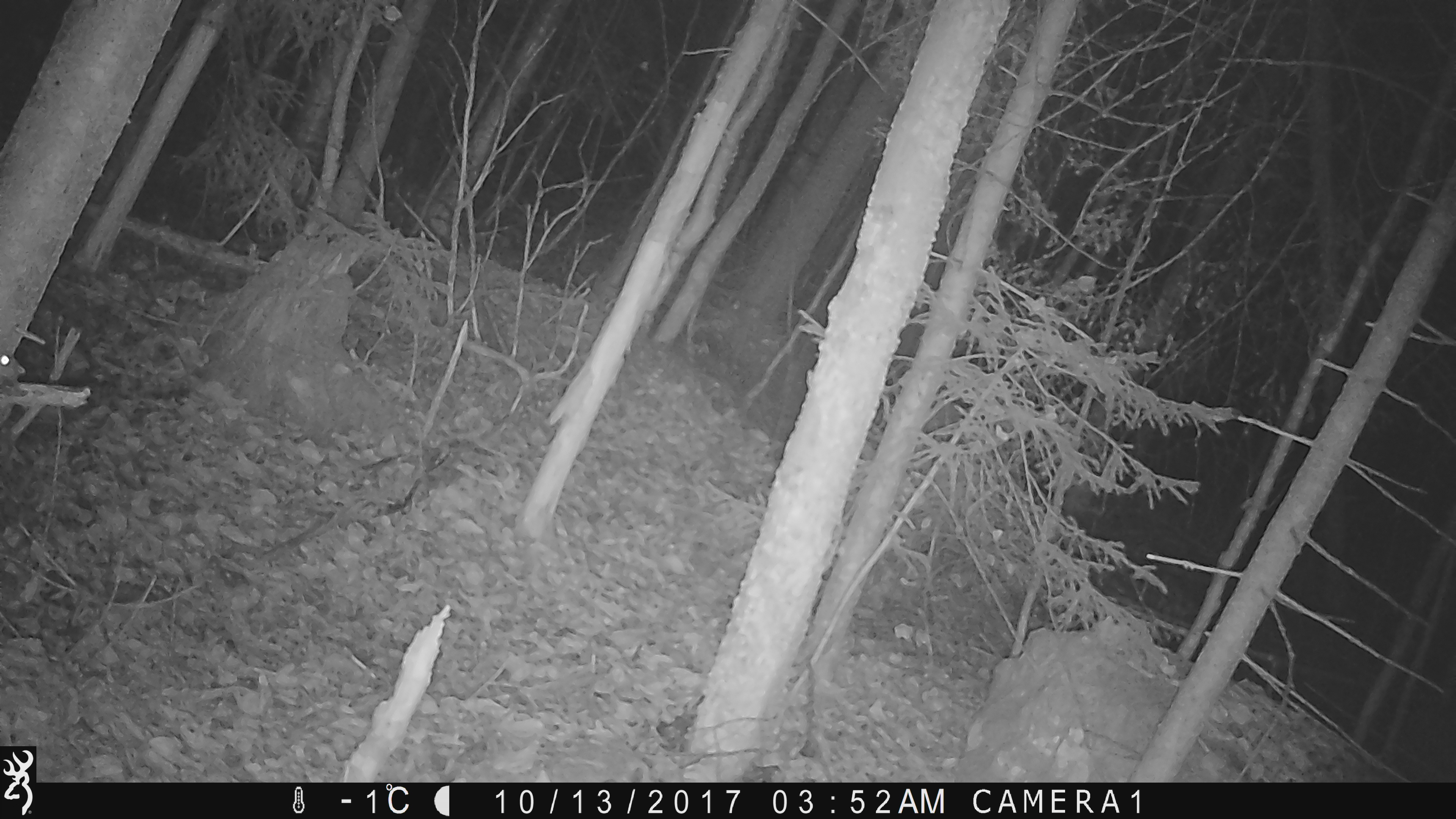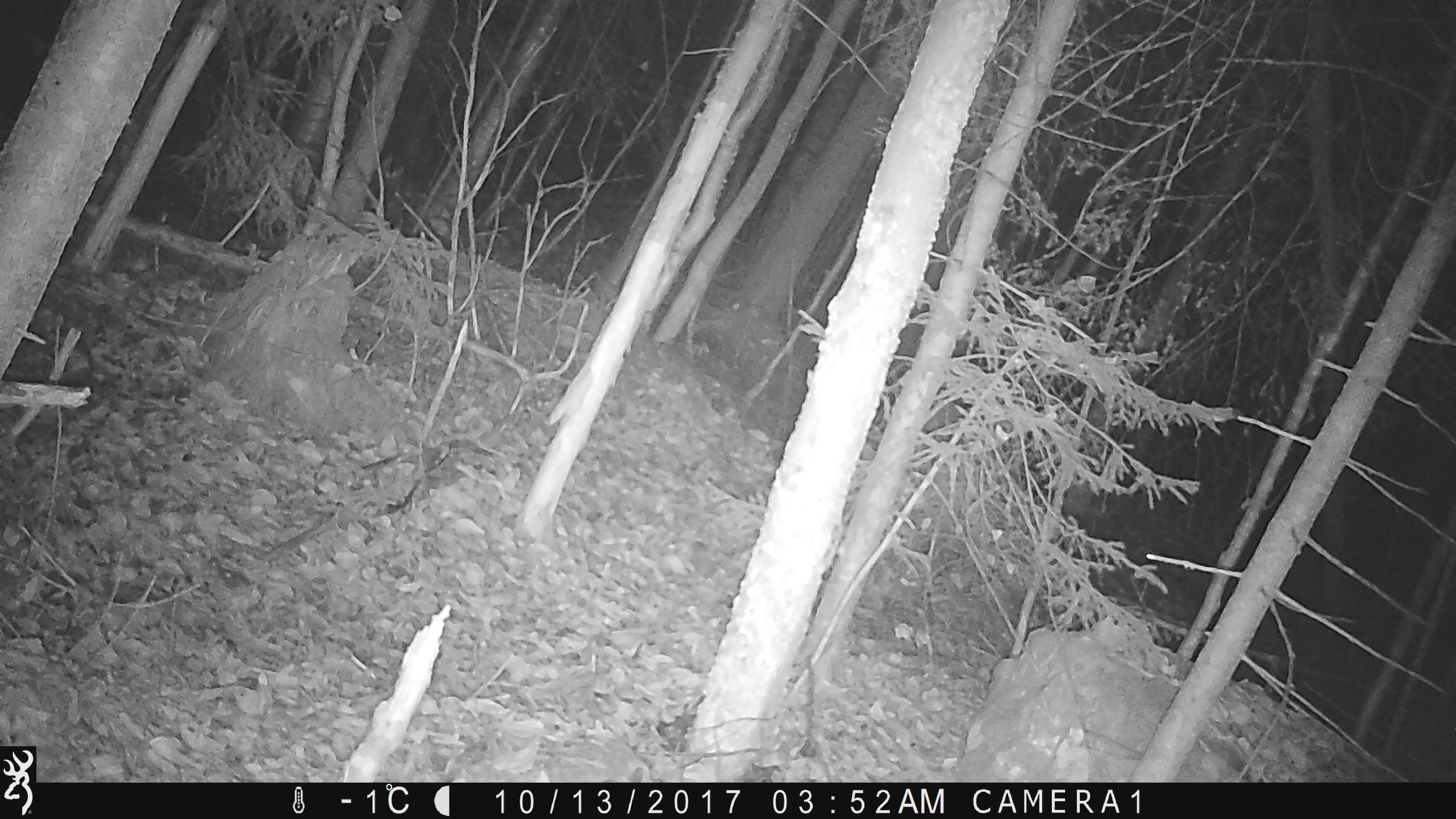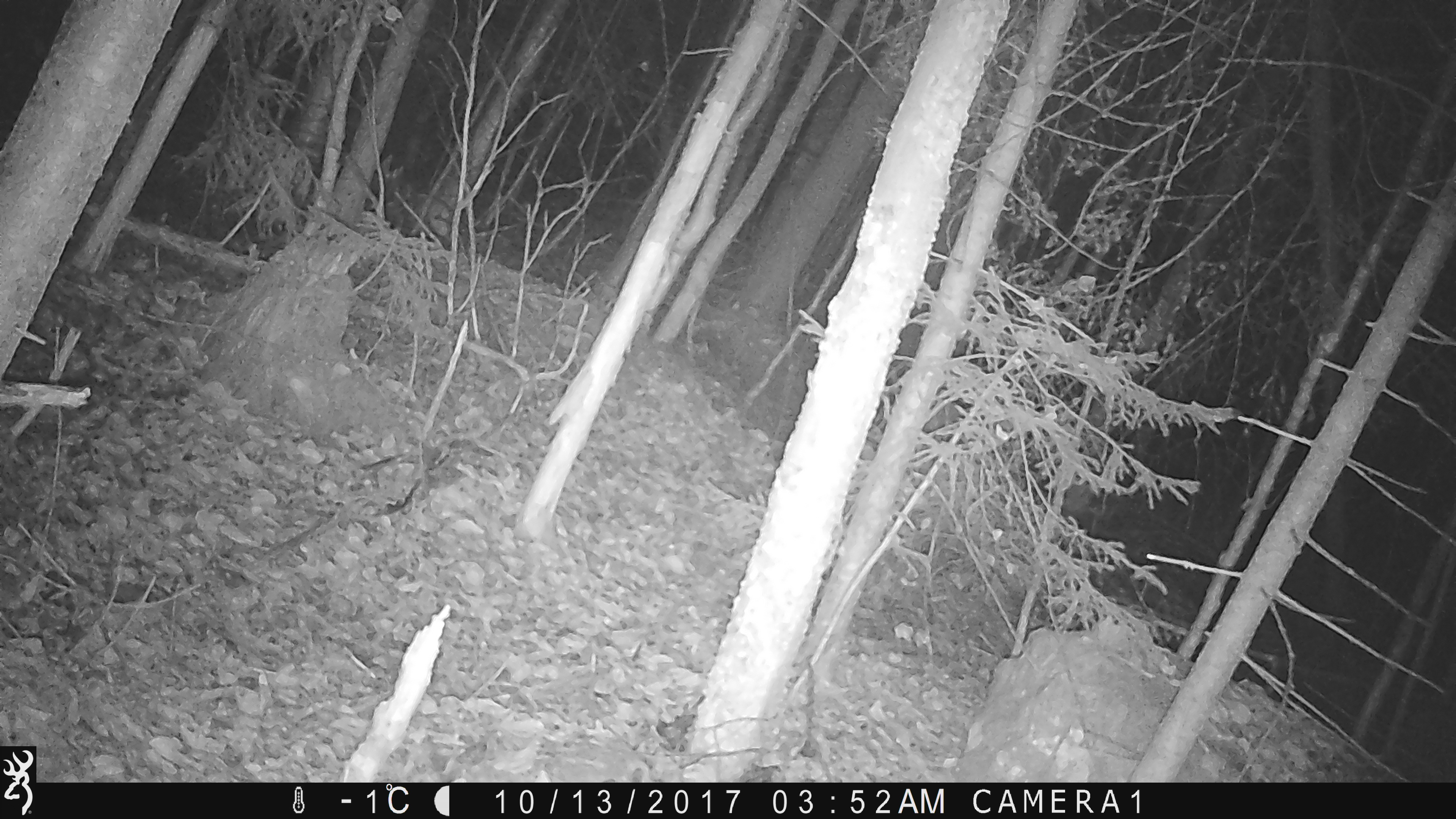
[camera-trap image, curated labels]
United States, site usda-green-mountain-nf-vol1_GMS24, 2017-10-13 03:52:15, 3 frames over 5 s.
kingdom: Animalia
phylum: Chordata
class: Mammalia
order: Rodentia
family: Sciuridae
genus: Glaucomys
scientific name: Glaucomys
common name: flying squirrel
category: flying squirrel sp.